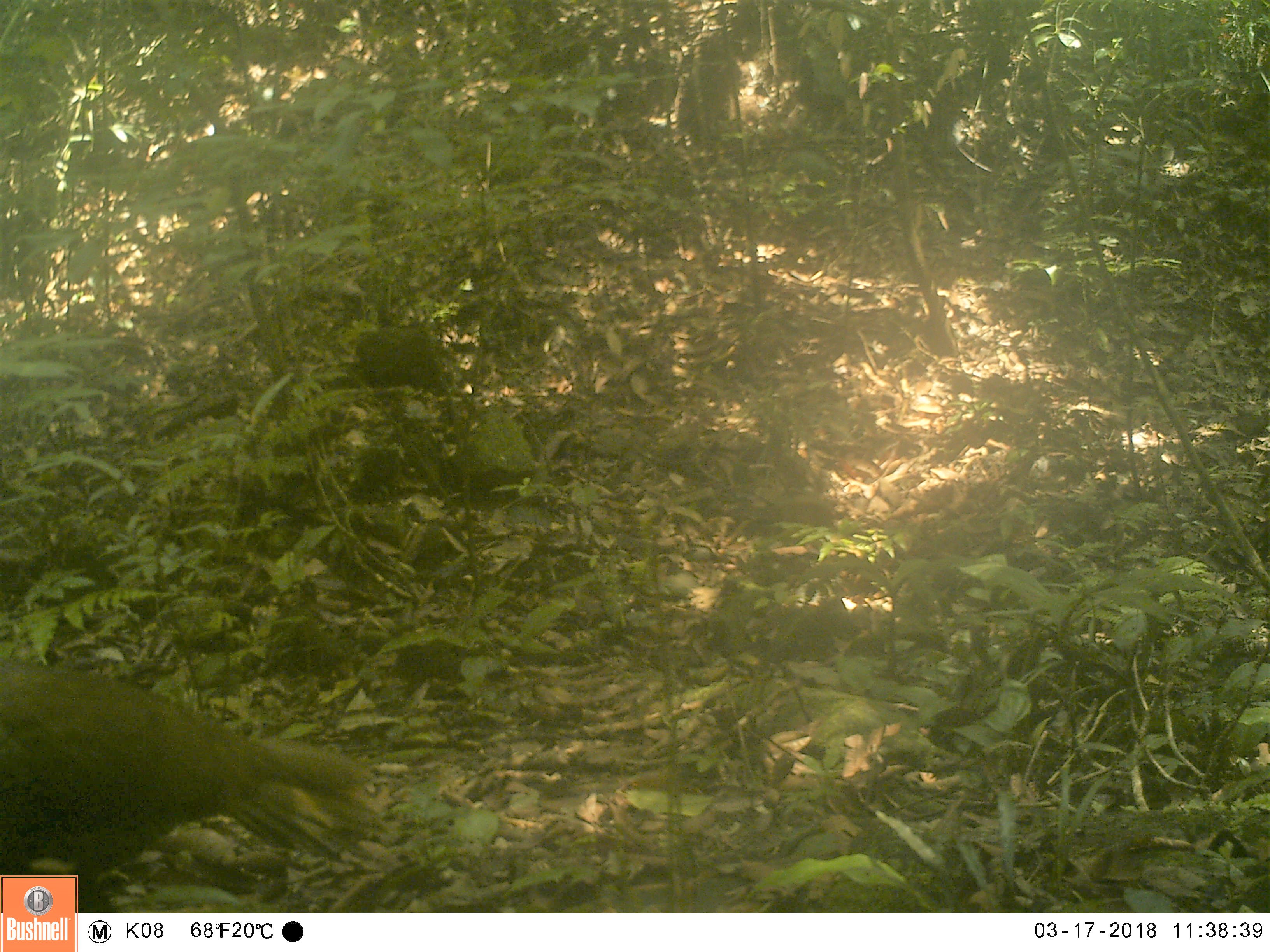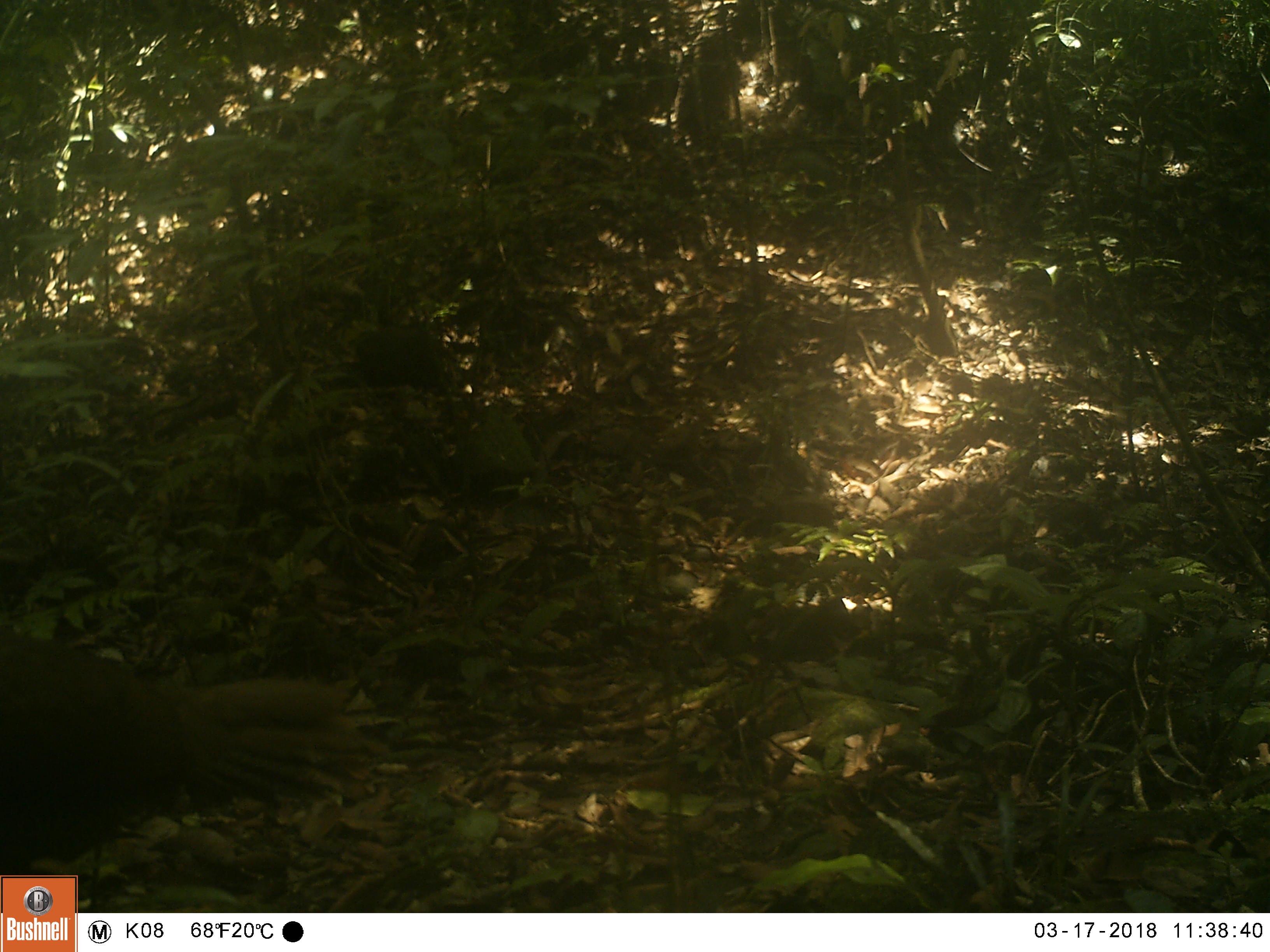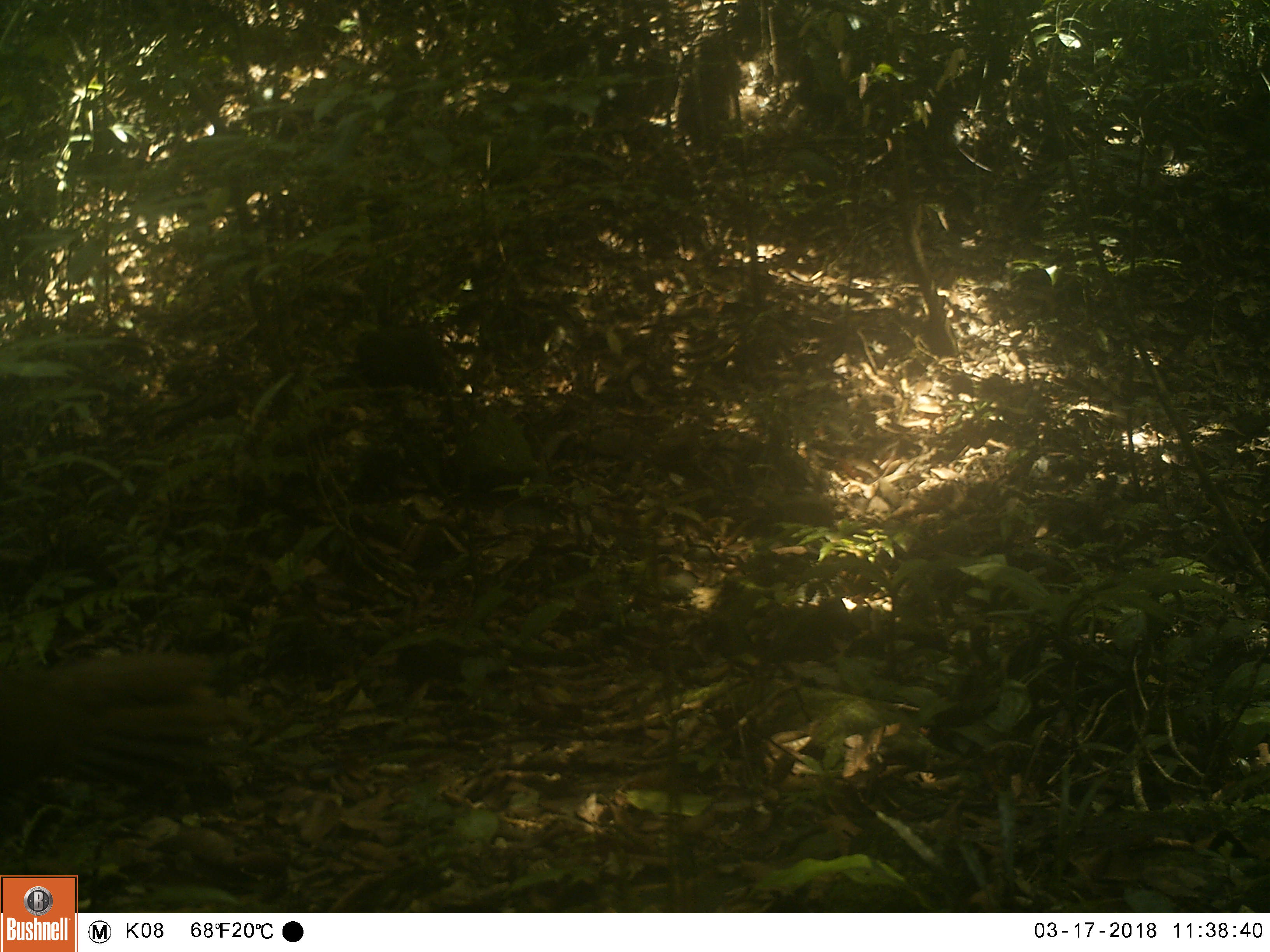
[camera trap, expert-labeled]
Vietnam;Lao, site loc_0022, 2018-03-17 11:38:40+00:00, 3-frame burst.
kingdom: Animalia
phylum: Chordata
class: Aves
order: Galliformes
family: Phasianidae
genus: Lophura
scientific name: Lophura nycthemera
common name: silver pheasant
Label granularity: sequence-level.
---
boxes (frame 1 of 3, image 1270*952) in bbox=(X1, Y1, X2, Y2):
silver pheasant: bbox=(0, 656, 382, 912)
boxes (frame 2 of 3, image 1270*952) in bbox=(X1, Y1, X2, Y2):
silver pheasant: bbox=(0, 620, 388, 873)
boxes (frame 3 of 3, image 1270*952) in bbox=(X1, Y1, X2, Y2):
silver pheasant: bbox=(0, 654, 239, 793)